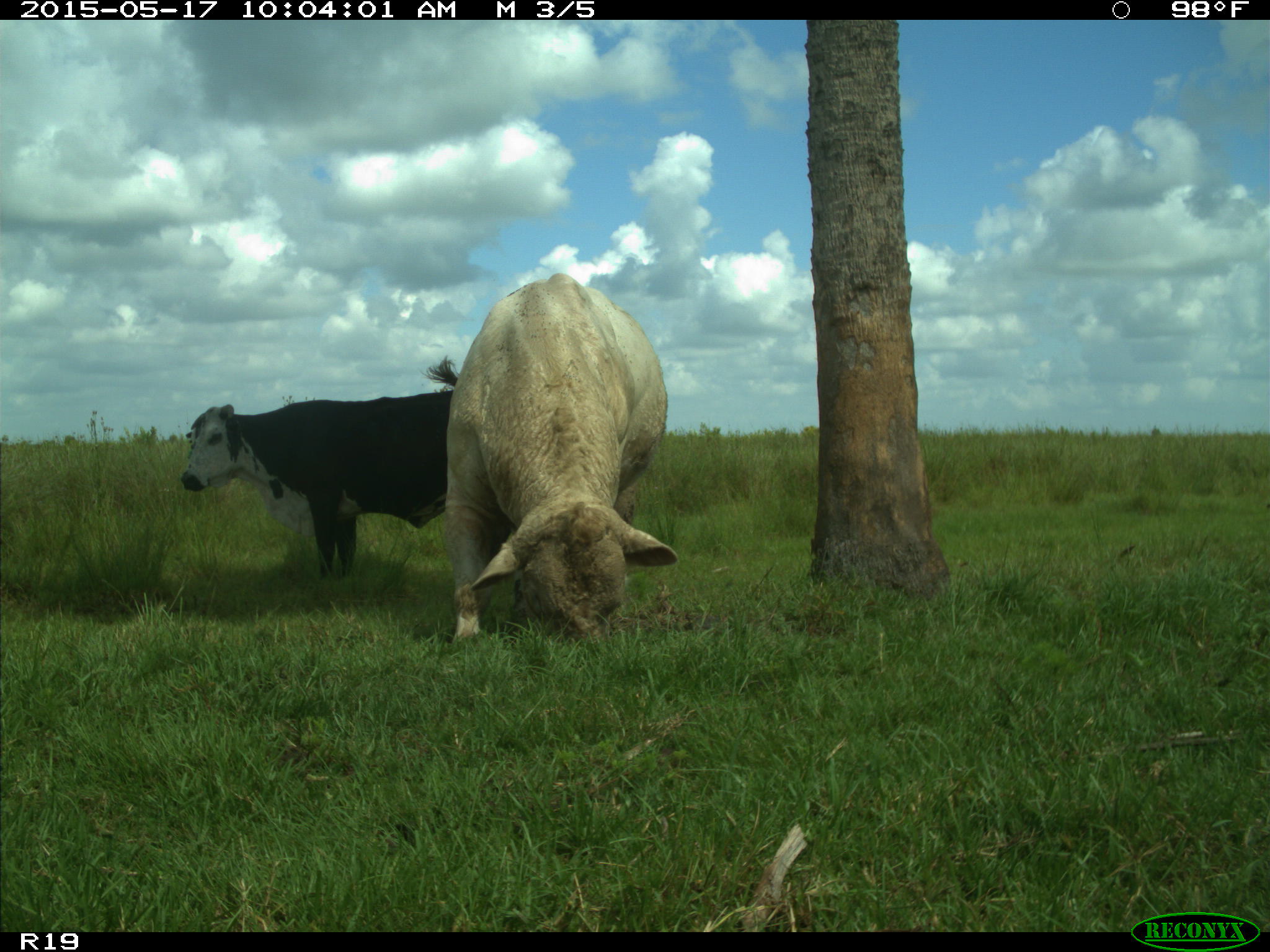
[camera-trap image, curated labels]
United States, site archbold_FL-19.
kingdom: Animalia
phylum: Chordata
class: Mammalia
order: Artiodactyla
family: Bovidae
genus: Bos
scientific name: Bos taurus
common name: domestic cow